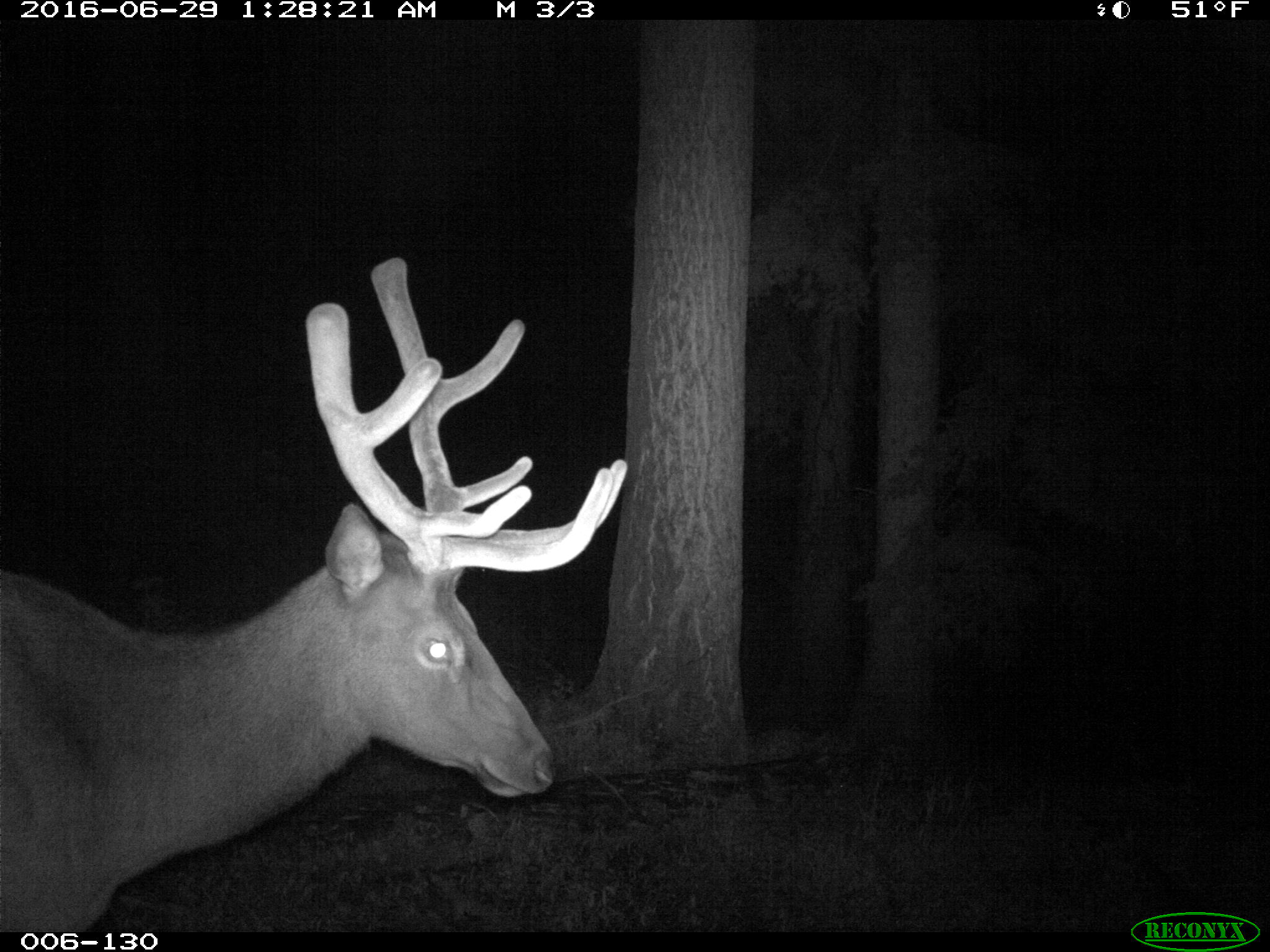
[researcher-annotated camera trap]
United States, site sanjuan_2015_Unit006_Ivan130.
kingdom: Animalia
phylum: Chordata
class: Mammalia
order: Artiodactyla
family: Cervidae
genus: Cervus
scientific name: Cervus elaphus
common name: red deer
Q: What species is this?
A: Cervus elaphus (red deer).